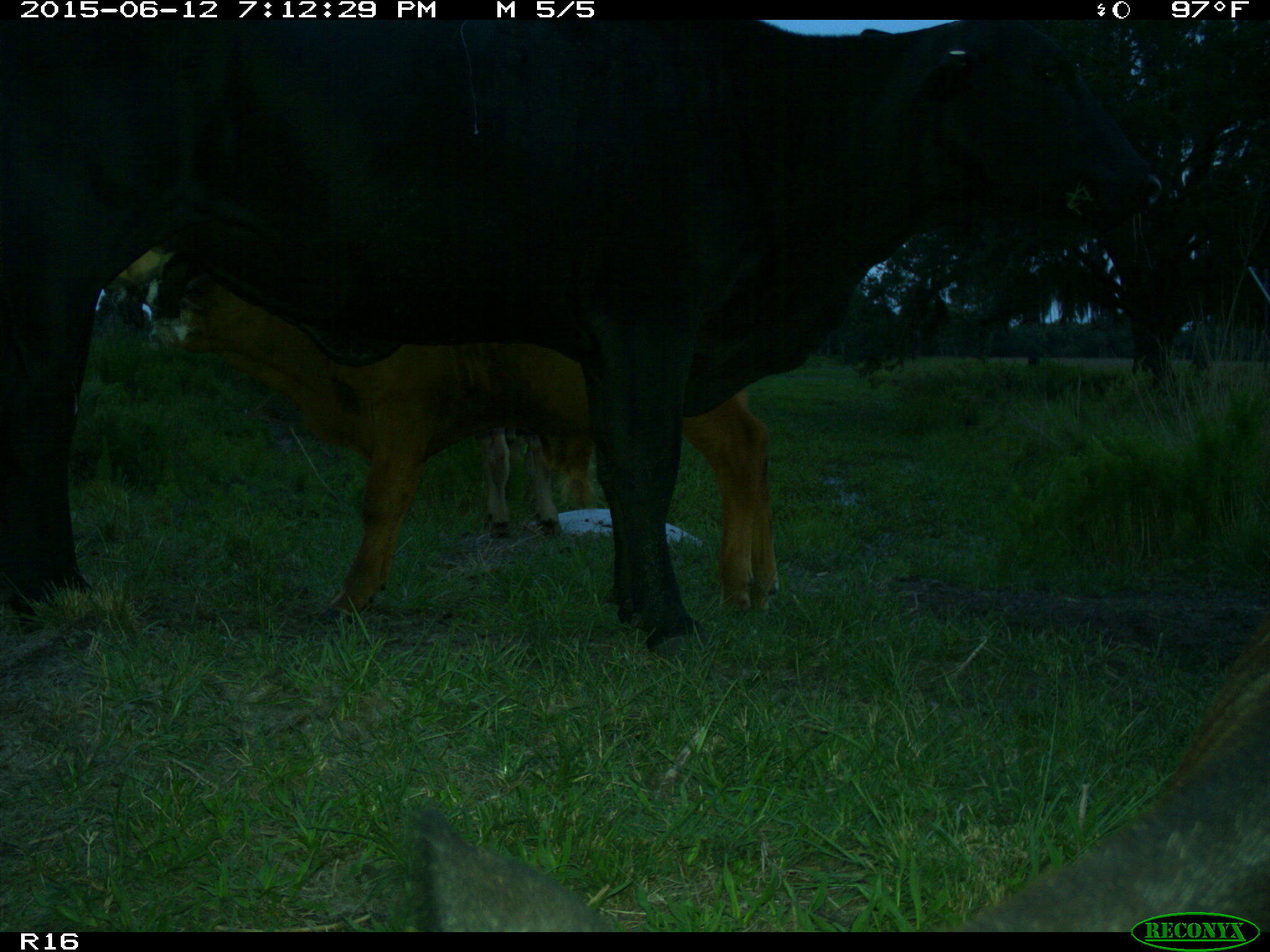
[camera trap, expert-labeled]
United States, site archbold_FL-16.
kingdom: Animalia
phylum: Chordata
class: Mammalia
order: Artiodactyla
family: Bovidae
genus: Bos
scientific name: Bos taurus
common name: domestic cow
Bos taurus (domestic cow).